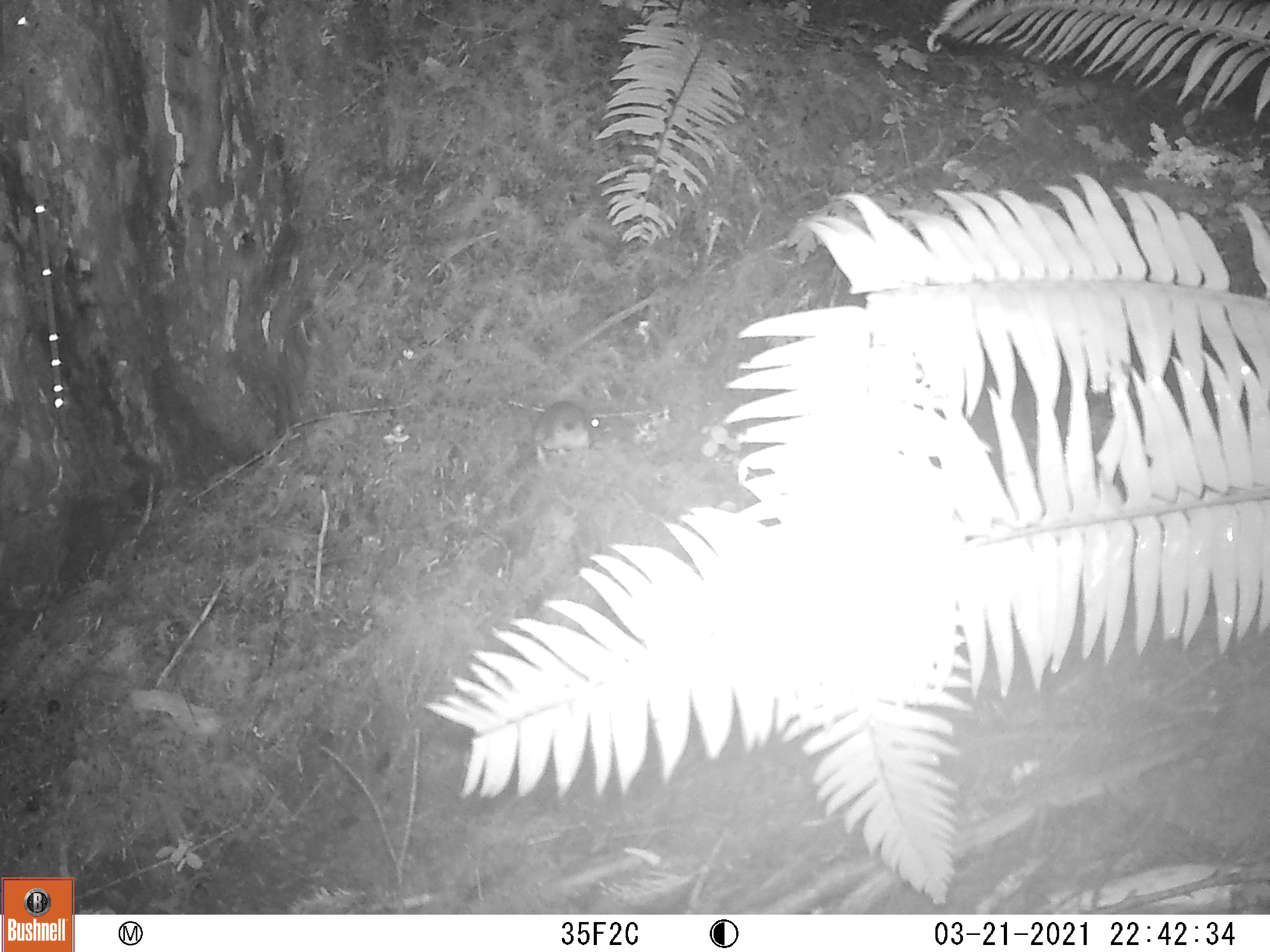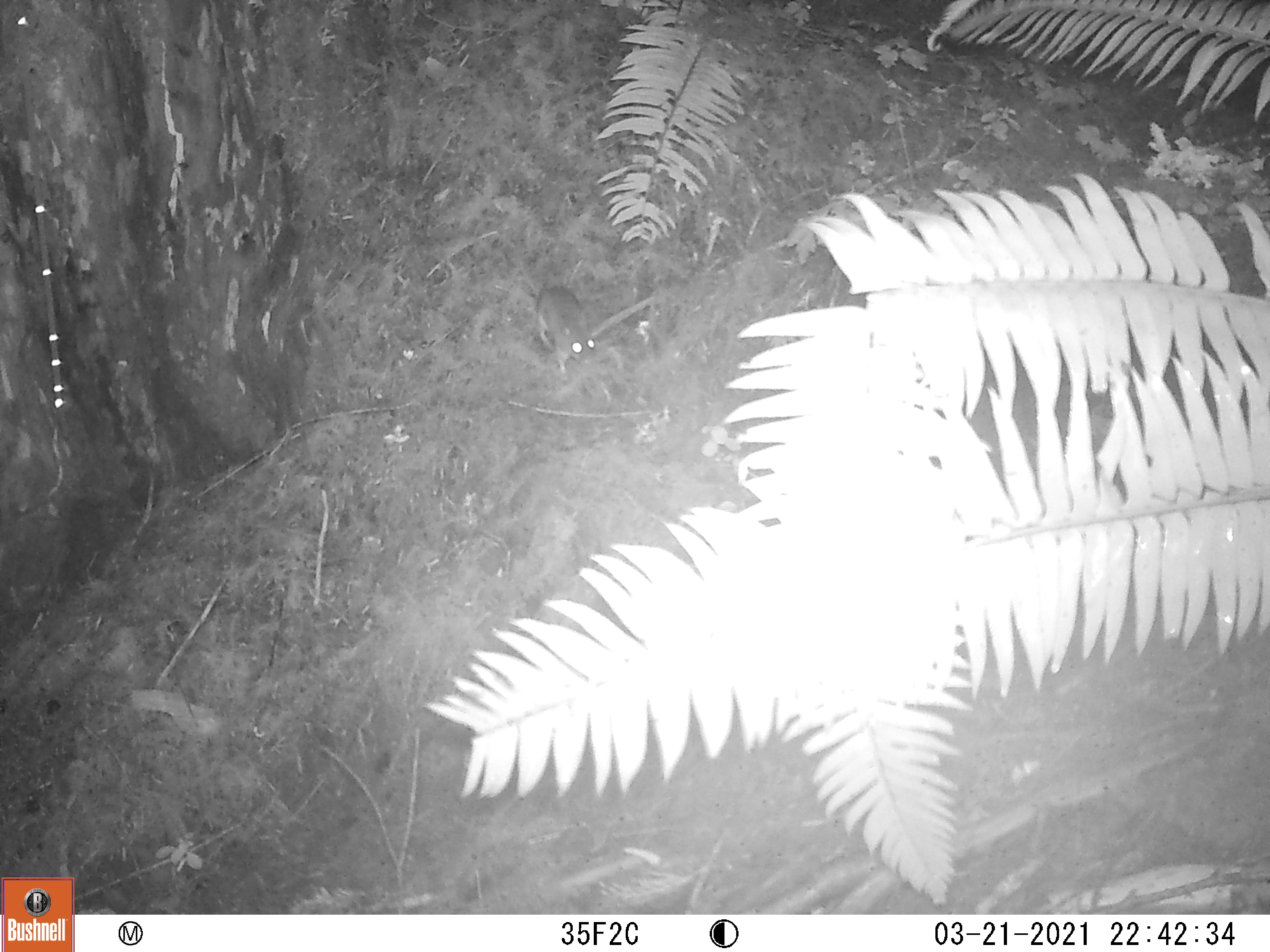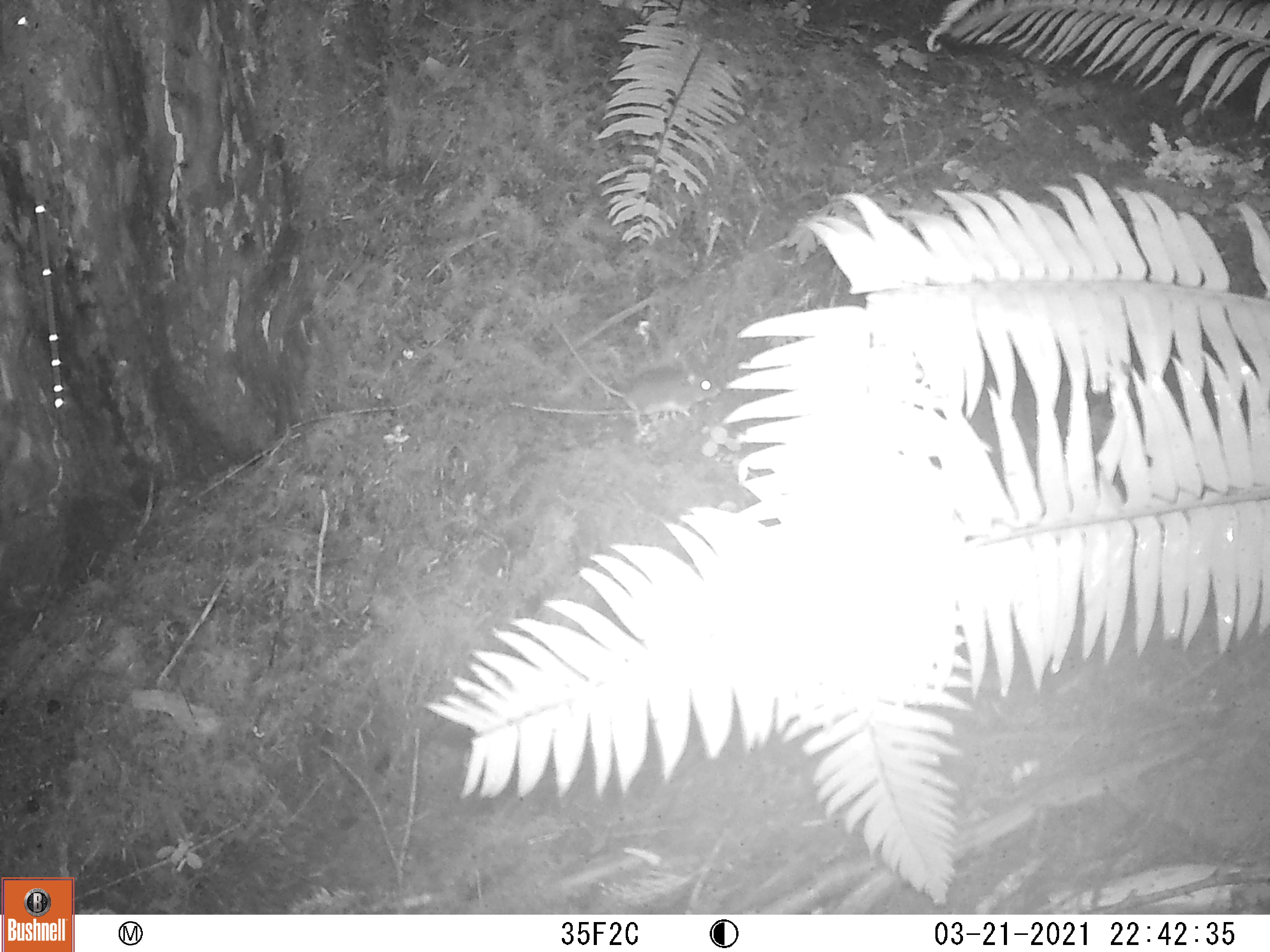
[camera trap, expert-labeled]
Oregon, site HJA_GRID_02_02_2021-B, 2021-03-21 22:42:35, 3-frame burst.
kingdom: Animalia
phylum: Chordata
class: Mammalia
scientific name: Mammalia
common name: small mammal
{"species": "small mammal (Mammalia)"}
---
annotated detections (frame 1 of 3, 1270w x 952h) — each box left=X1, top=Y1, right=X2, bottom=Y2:
small mammal: left=520, top=383, right=609, bottom=477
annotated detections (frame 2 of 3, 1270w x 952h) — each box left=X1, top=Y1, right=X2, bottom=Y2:
small mammal: left=520, top=264, right=610, bottom=390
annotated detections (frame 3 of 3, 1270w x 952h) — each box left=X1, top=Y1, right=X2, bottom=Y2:
small mammal: left=493, top=350, right=730, bottom=432